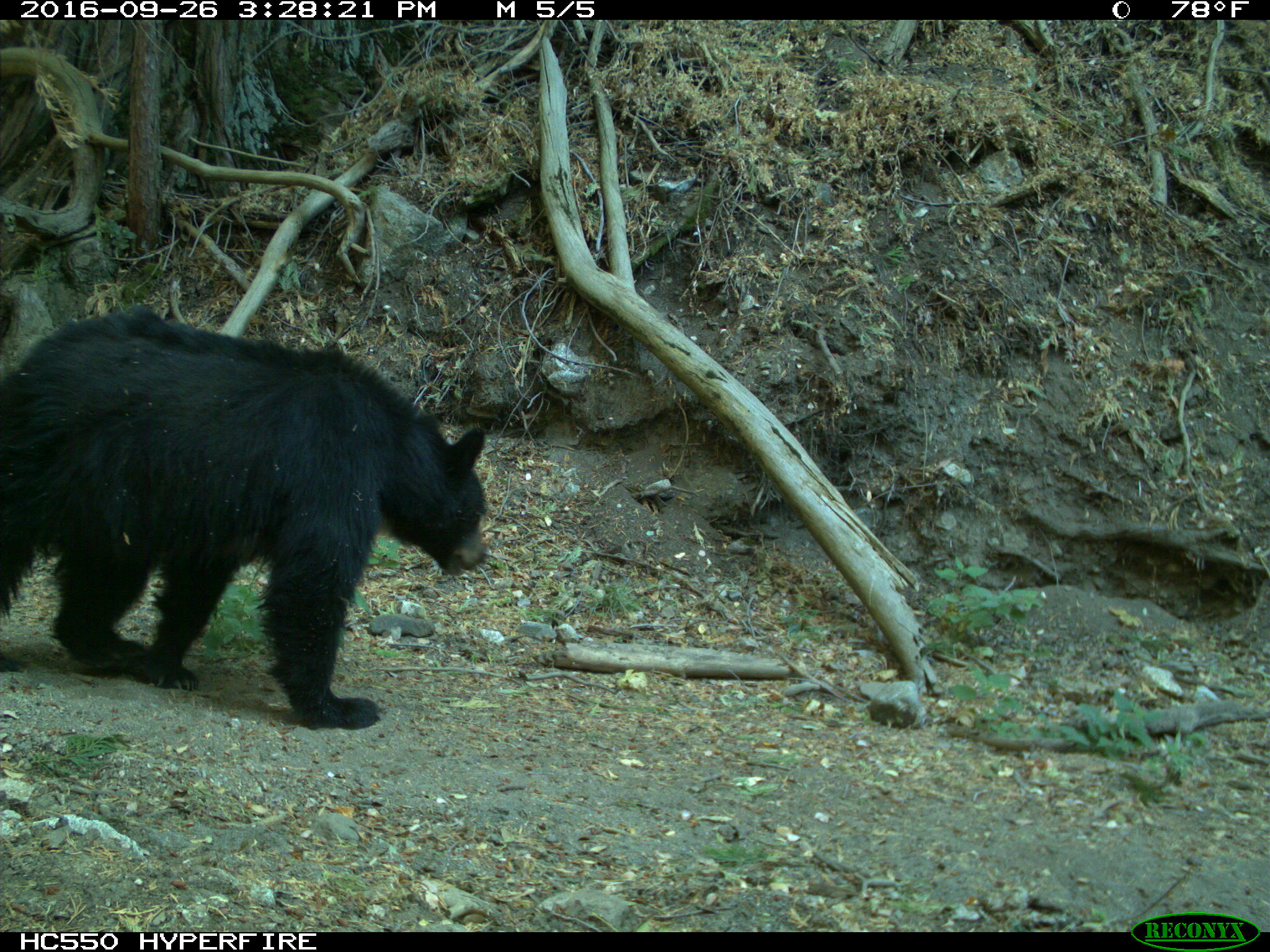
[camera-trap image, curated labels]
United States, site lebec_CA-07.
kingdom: Animalia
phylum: Chordata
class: Mammalia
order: Carnivora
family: Ursidae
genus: Ursus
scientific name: Ursus americanus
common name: american black bear